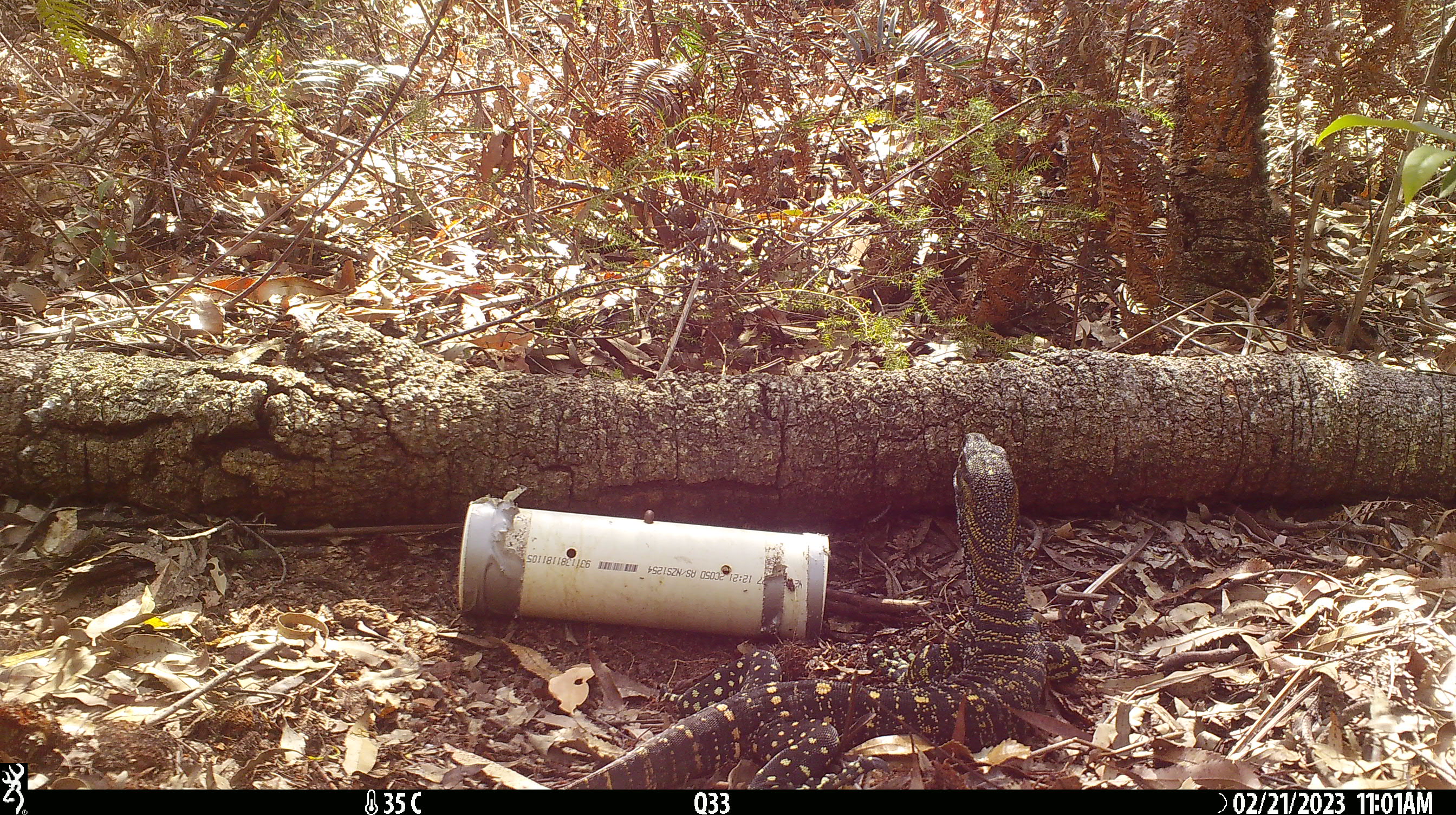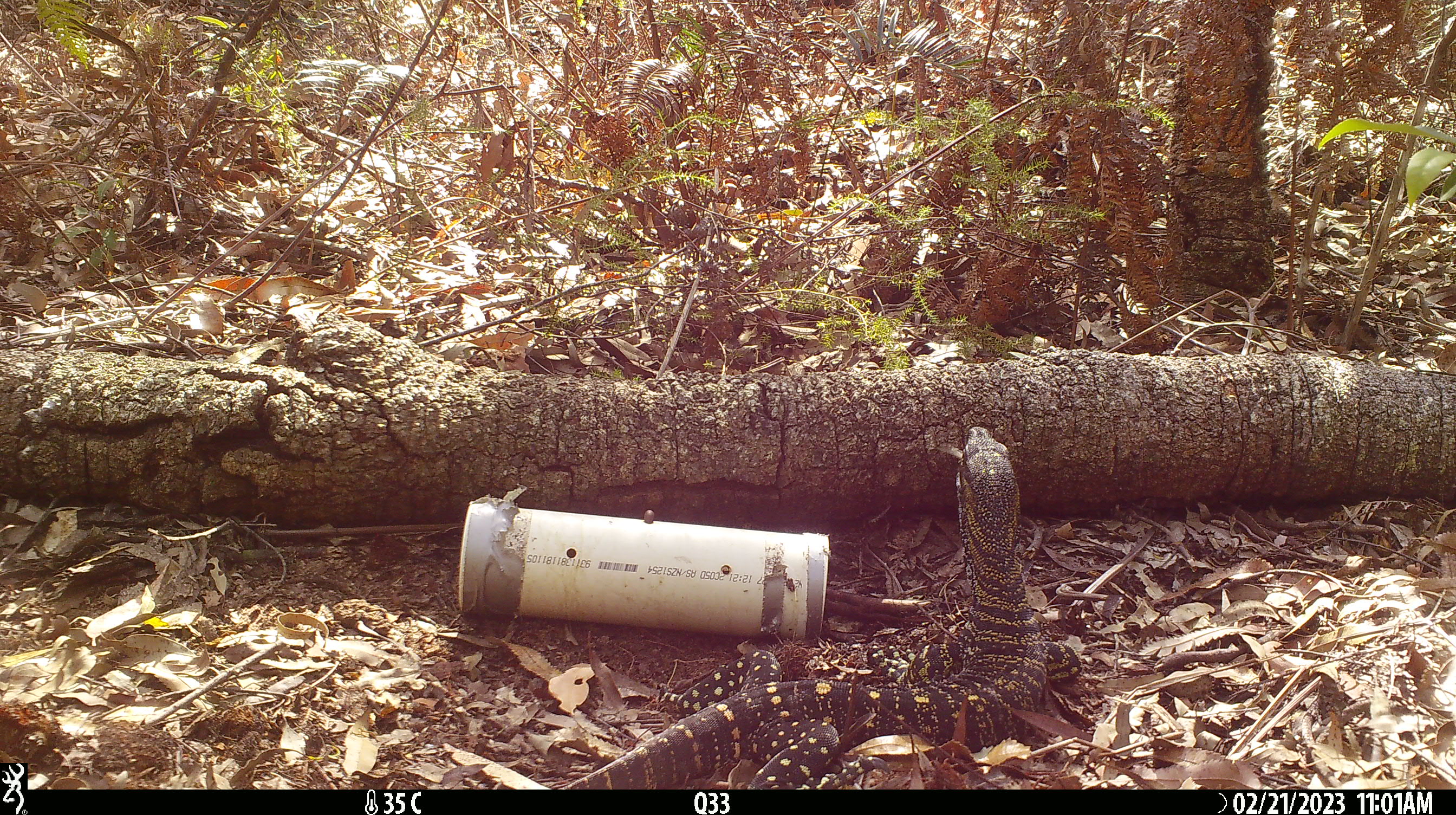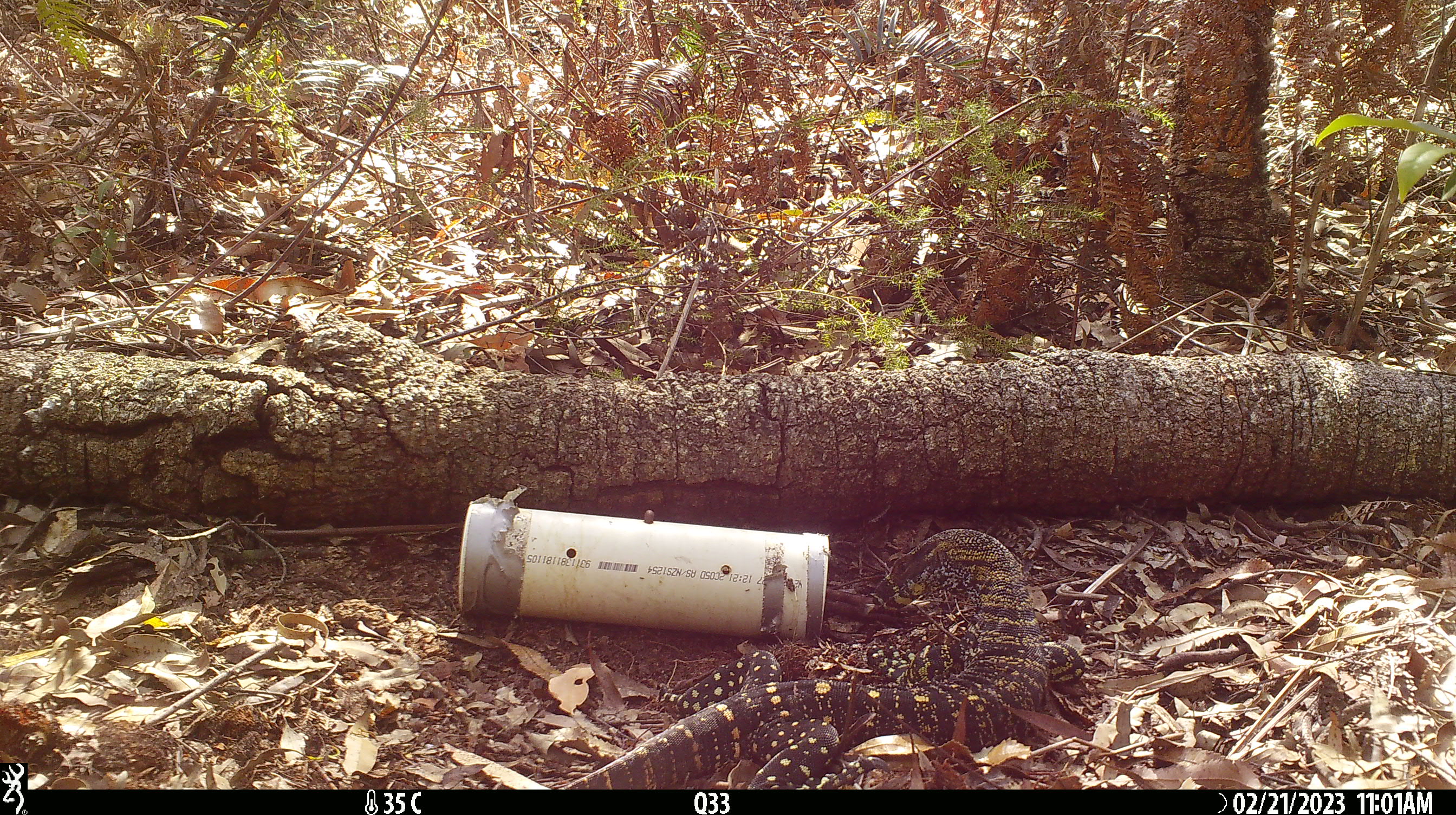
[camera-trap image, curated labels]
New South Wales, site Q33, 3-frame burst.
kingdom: Animalia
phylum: Chordata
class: Reptilia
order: Squamata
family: Varanidae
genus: Varanus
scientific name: Varanus varius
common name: lace monitor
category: goanna